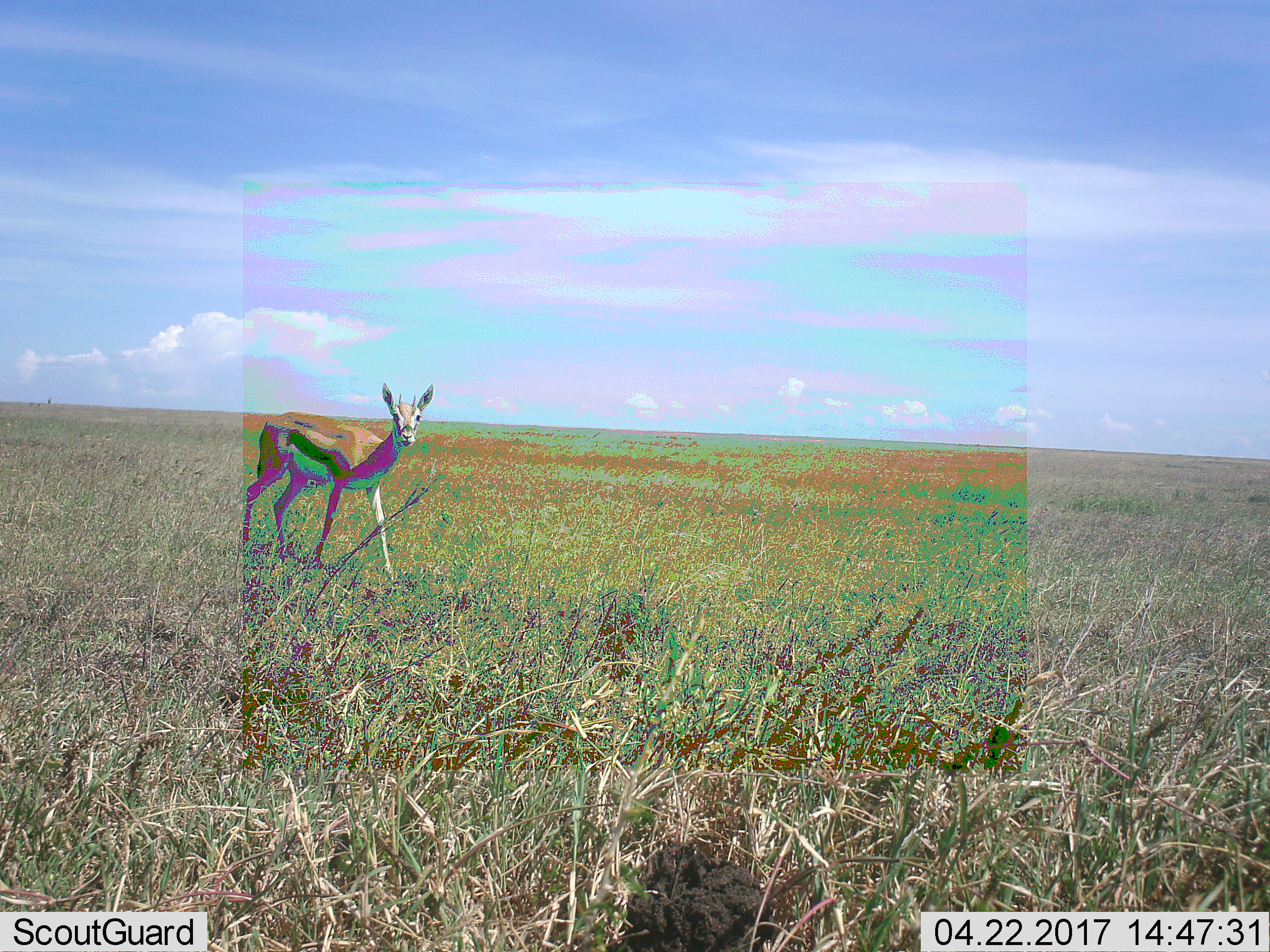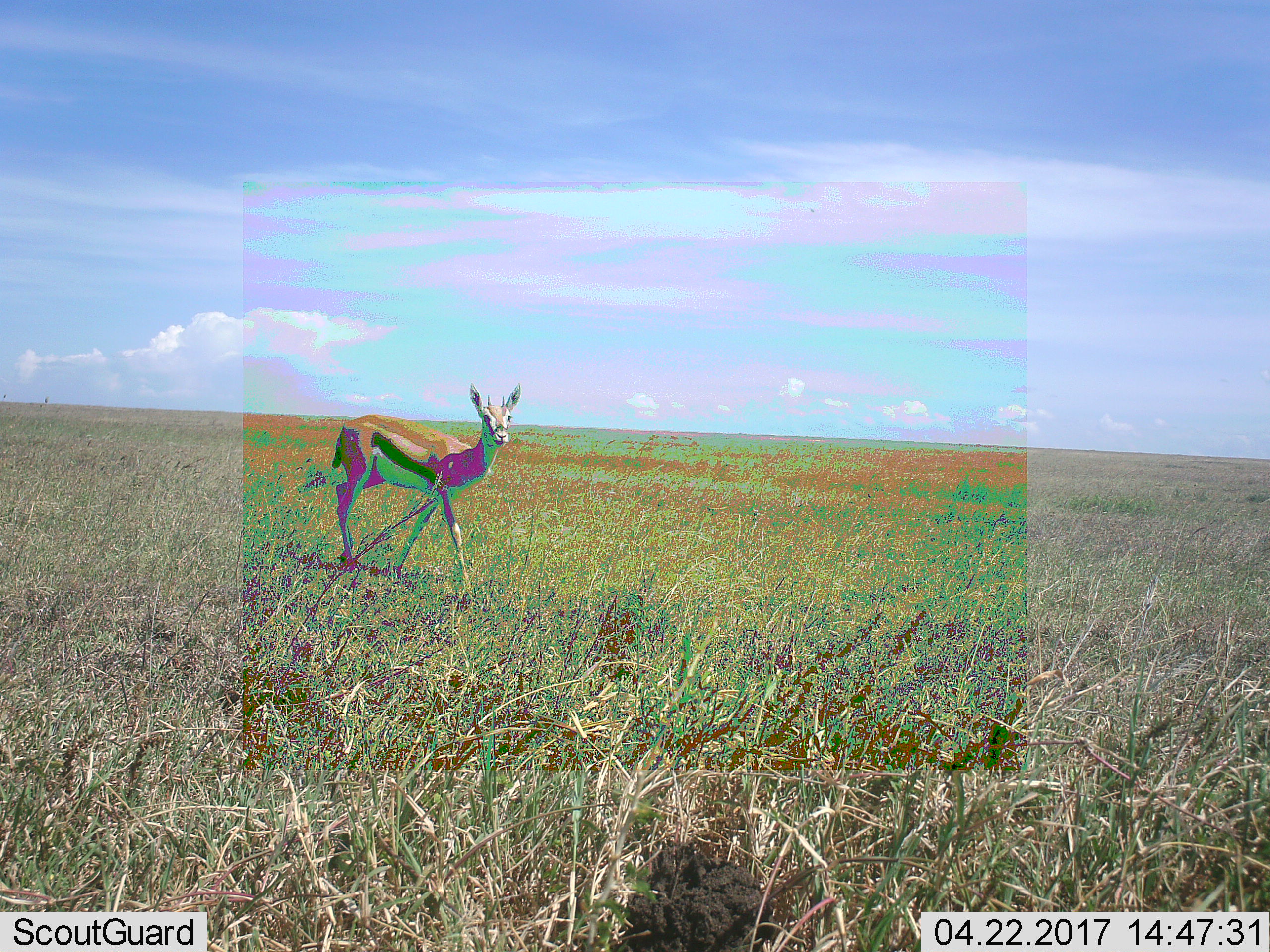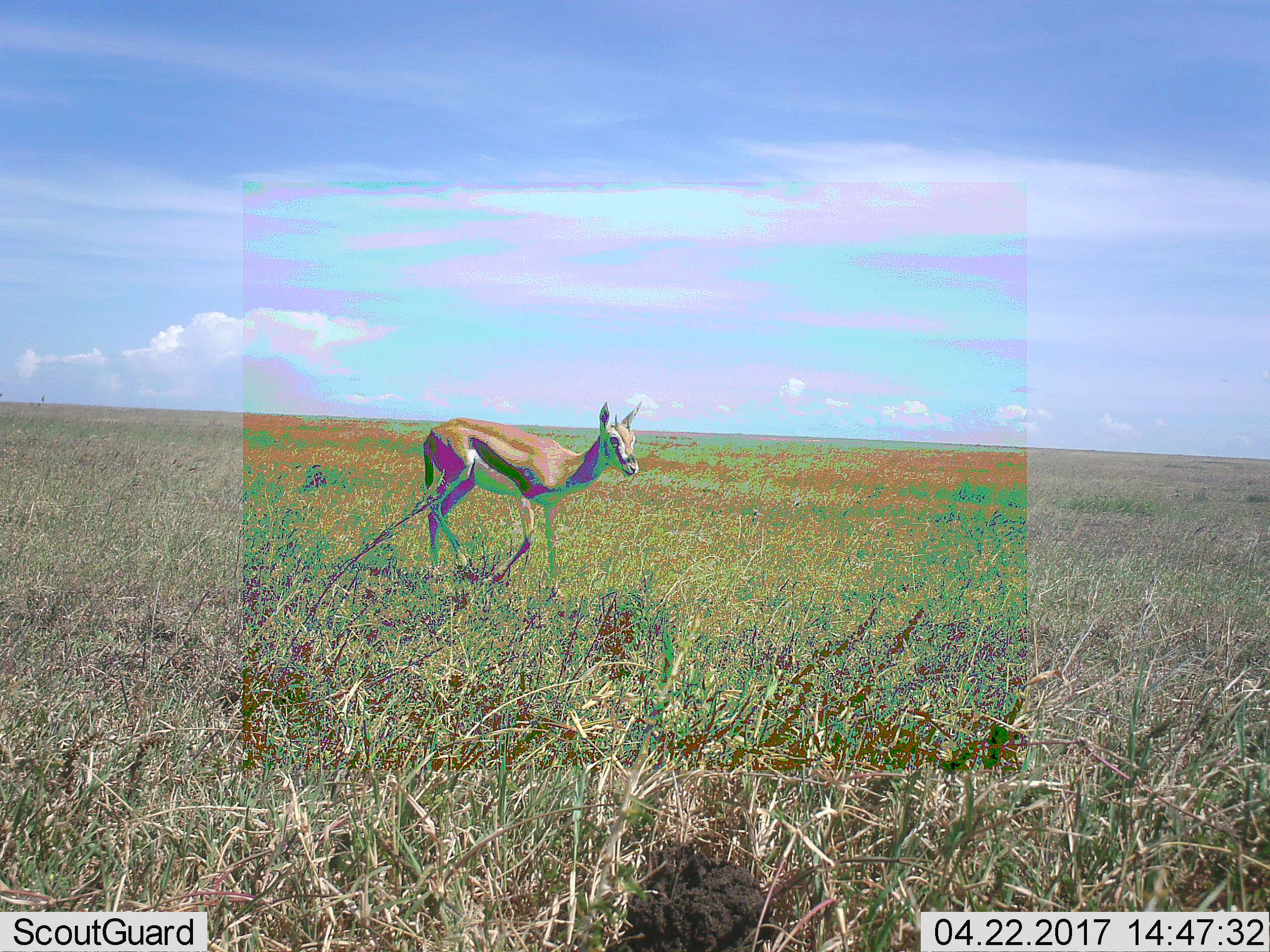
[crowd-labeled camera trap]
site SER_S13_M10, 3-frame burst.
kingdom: Animalia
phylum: Chordata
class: Mammalia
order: Artiodactyla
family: Bovidae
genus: Eudorcas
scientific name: Eudorcas thomsonii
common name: thomson's gazelle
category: gazellethomsons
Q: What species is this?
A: Gazellethomsons (thomson's gazelle) (Eudorcas thomsonii).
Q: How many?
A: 1.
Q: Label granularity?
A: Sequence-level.